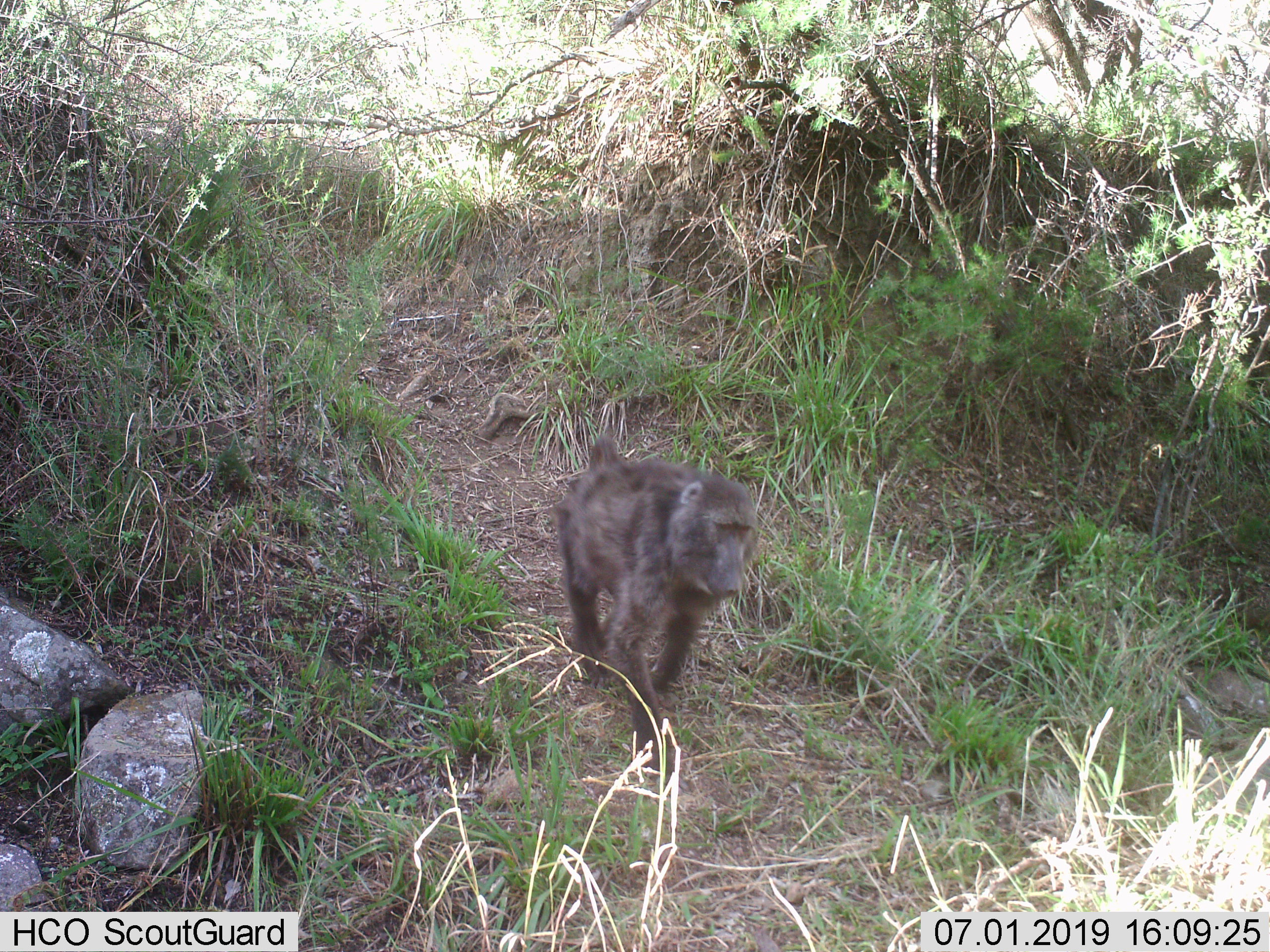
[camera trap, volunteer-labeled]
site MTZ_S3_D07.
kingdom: Animalia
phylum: Chordata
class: Mammalia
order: Primates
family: Cercopithecidae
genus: Papio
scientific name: Papio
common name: baboon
Baboon (Papio), count 1. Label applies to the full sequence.